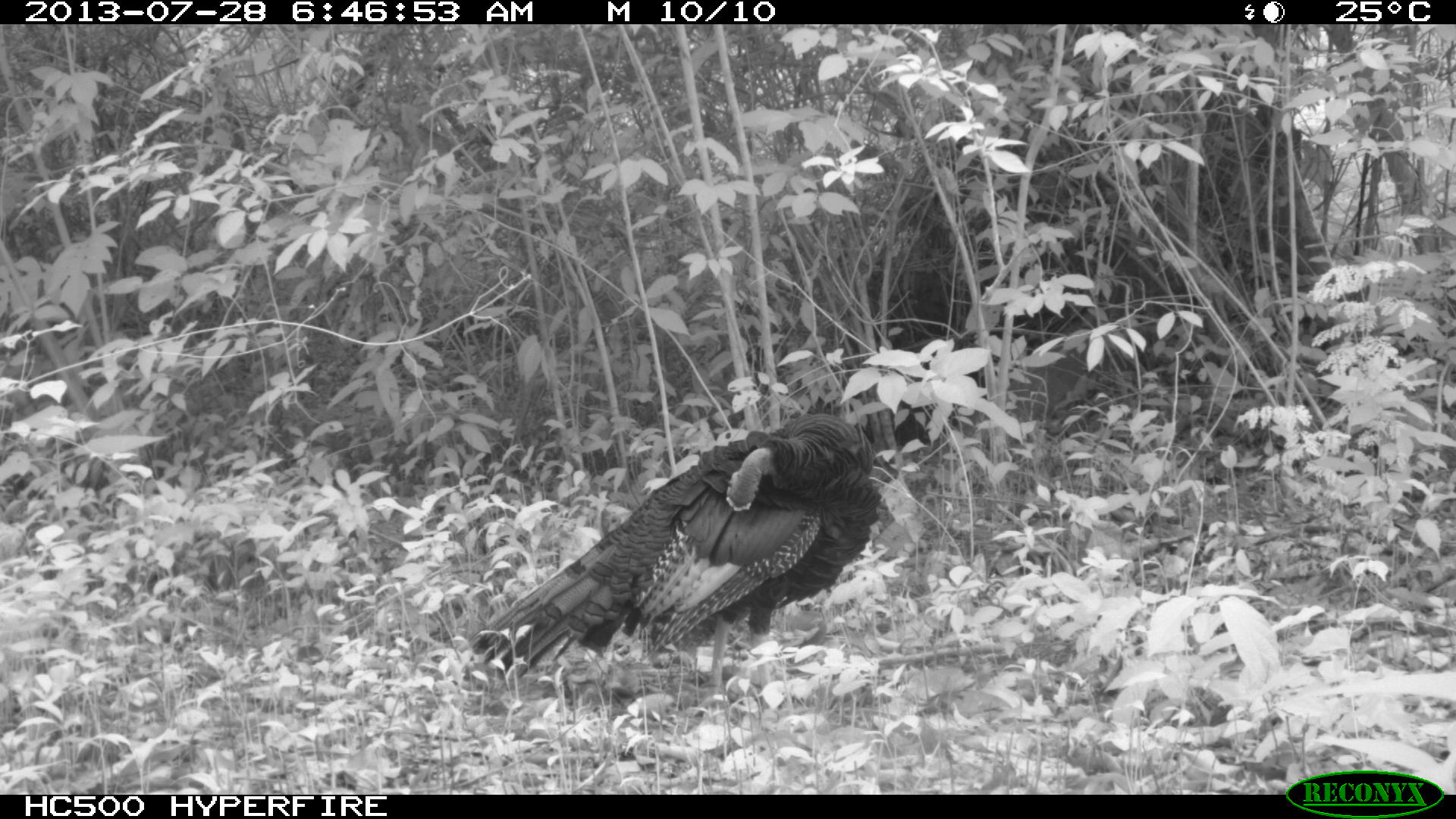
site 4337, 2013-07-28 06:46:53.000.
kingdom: Animalia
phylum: Chordata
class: Aves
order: Galliformes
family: Phasianidae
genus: Meleagris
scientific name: Meleagris ocellata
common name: ocellated turkey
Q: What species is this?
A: Meleagris ocellata (ocellated turkey).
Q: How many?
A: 1.